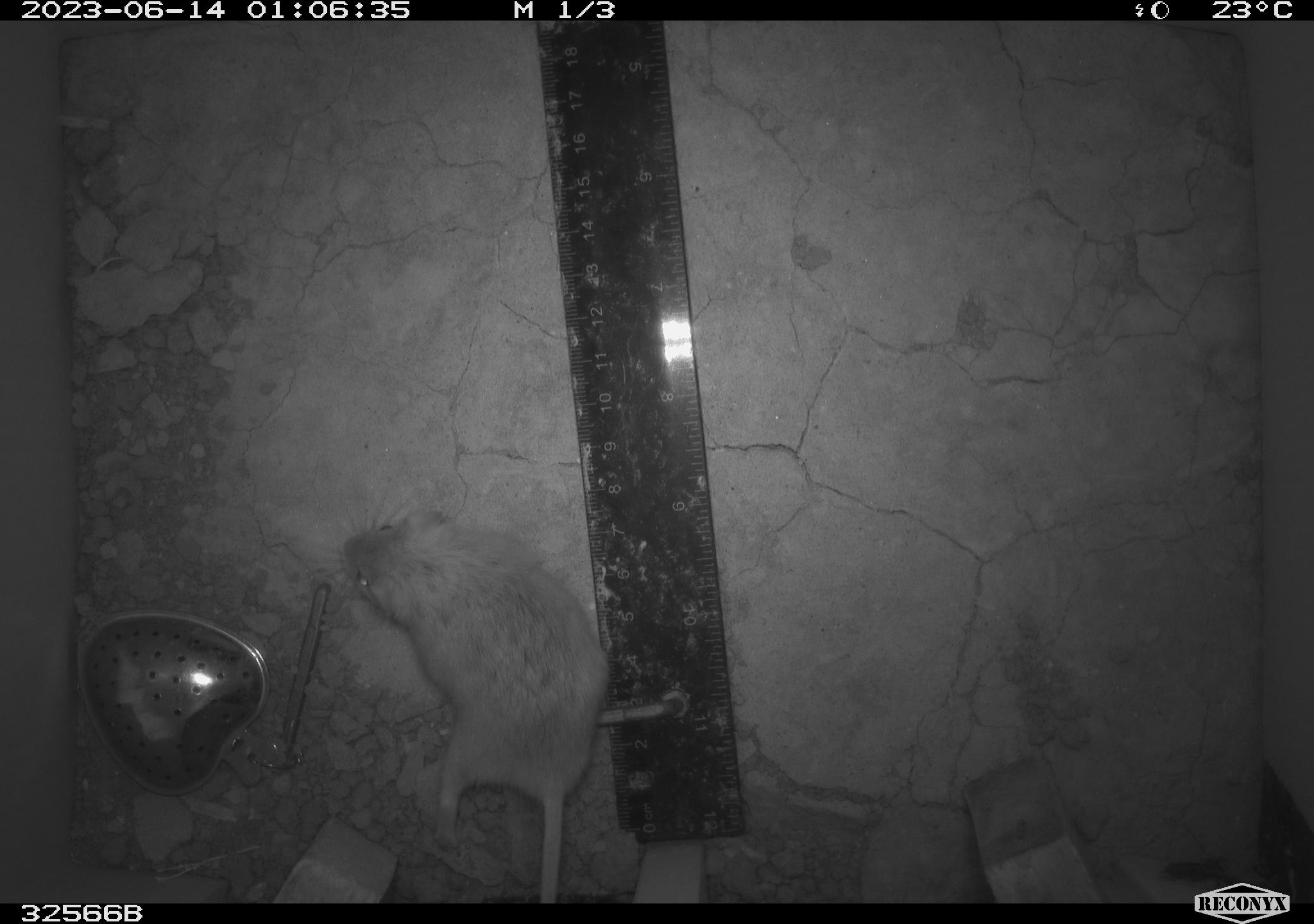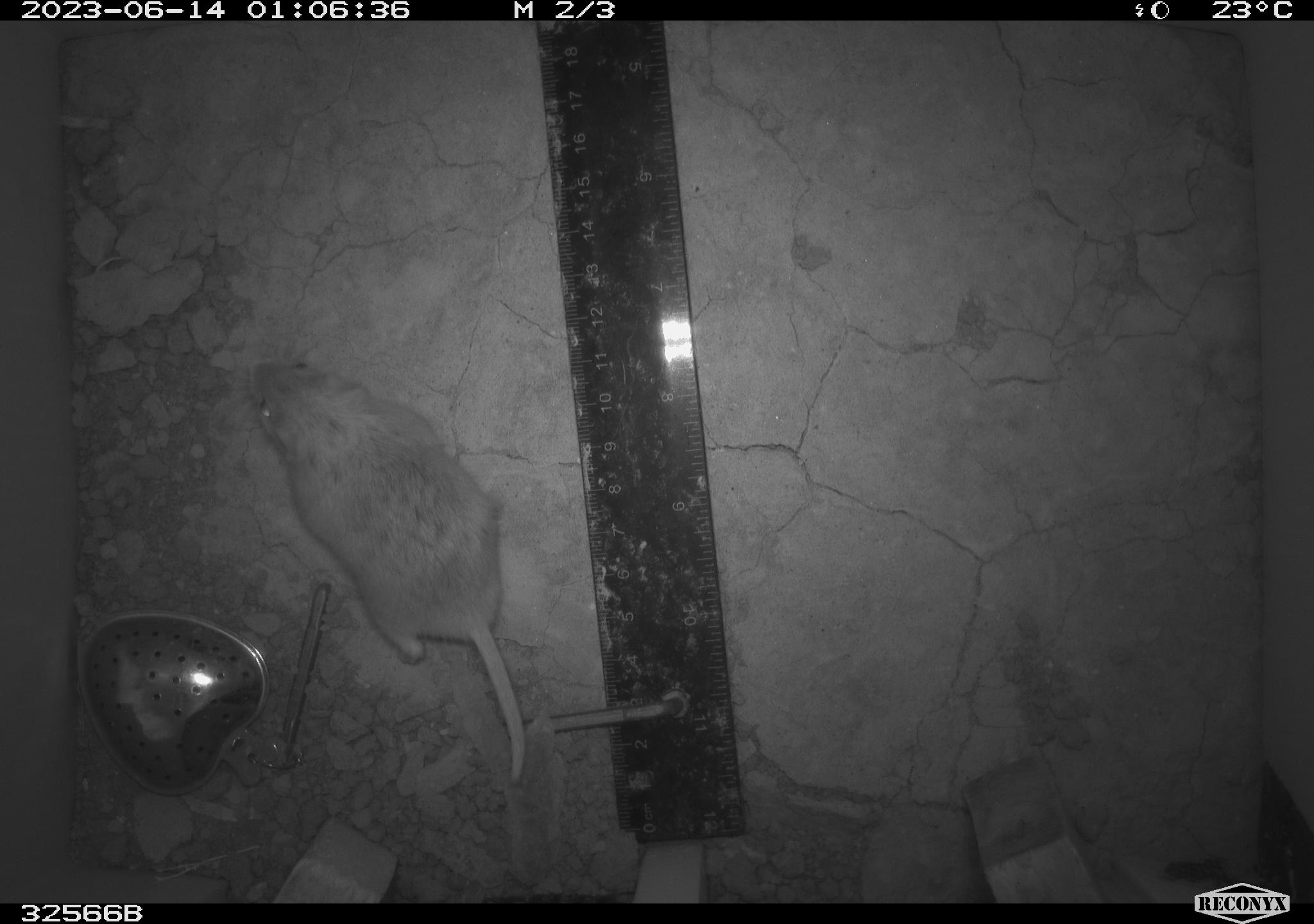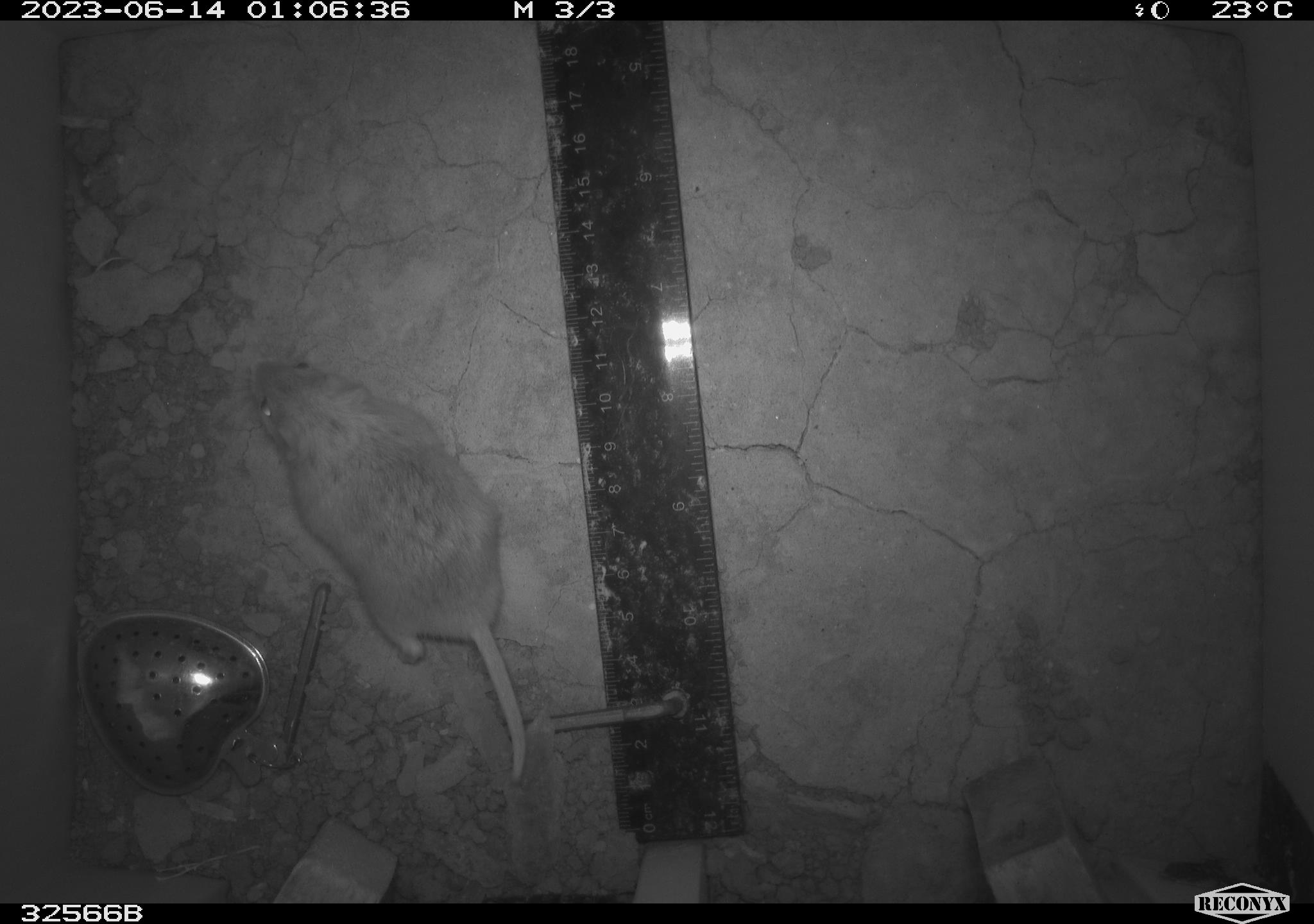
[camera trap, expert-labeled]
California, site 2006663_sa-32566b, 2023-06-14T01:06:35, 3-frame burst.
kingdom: Animalia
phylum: Chordata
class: Mammalia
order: Rodentia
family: Cricetidae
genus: Peromyscus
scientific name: Peromyscus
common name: deer mice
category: peromyscus species